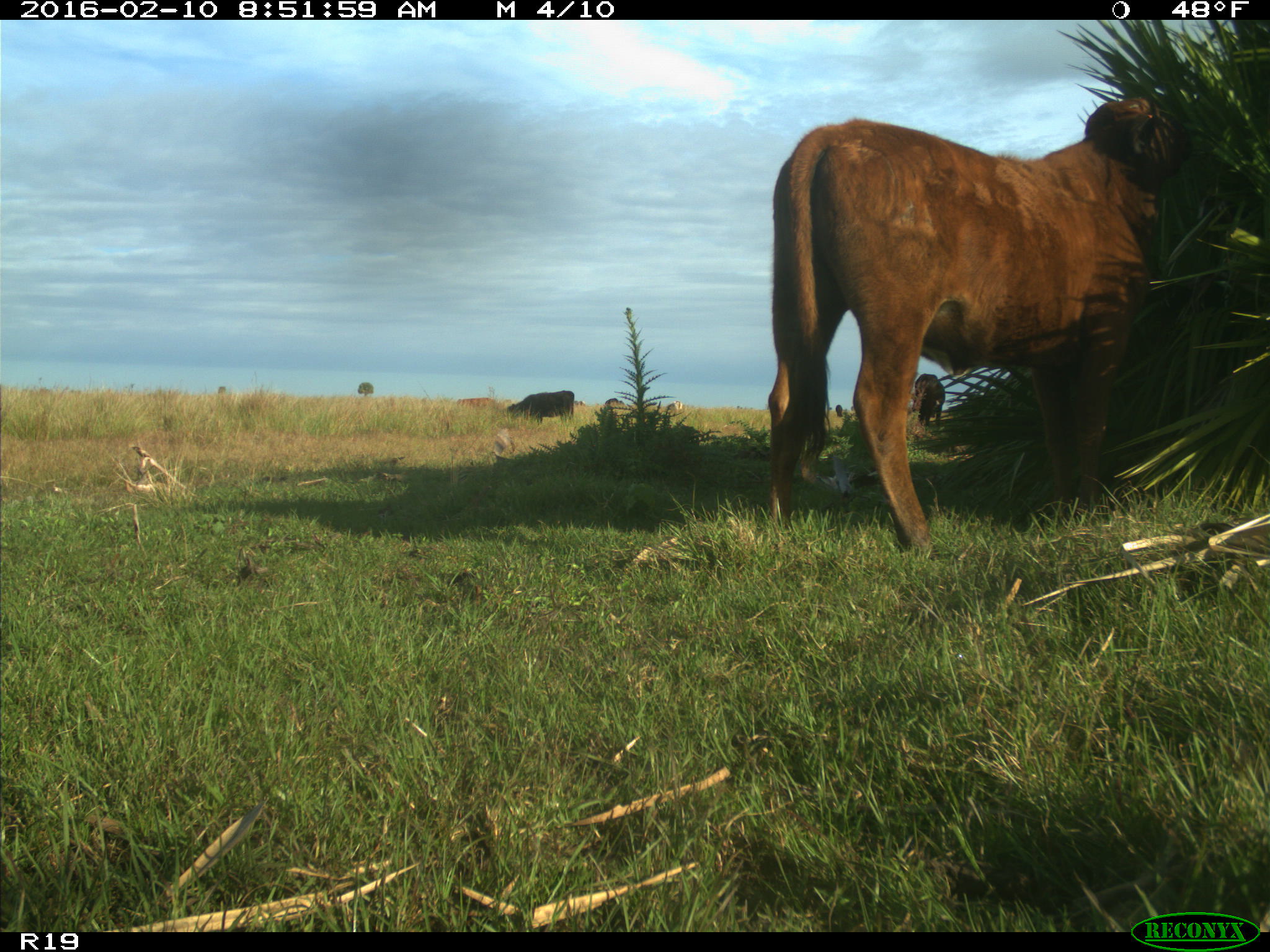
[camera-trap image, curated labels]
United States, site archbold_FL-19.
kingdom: Animalia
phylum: Chordata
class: Mammalia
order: Artiodactyla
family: Bovidae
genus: Bos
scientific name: Bos taurus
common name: domestic cow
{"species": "Bos taurus (domestic cow)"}